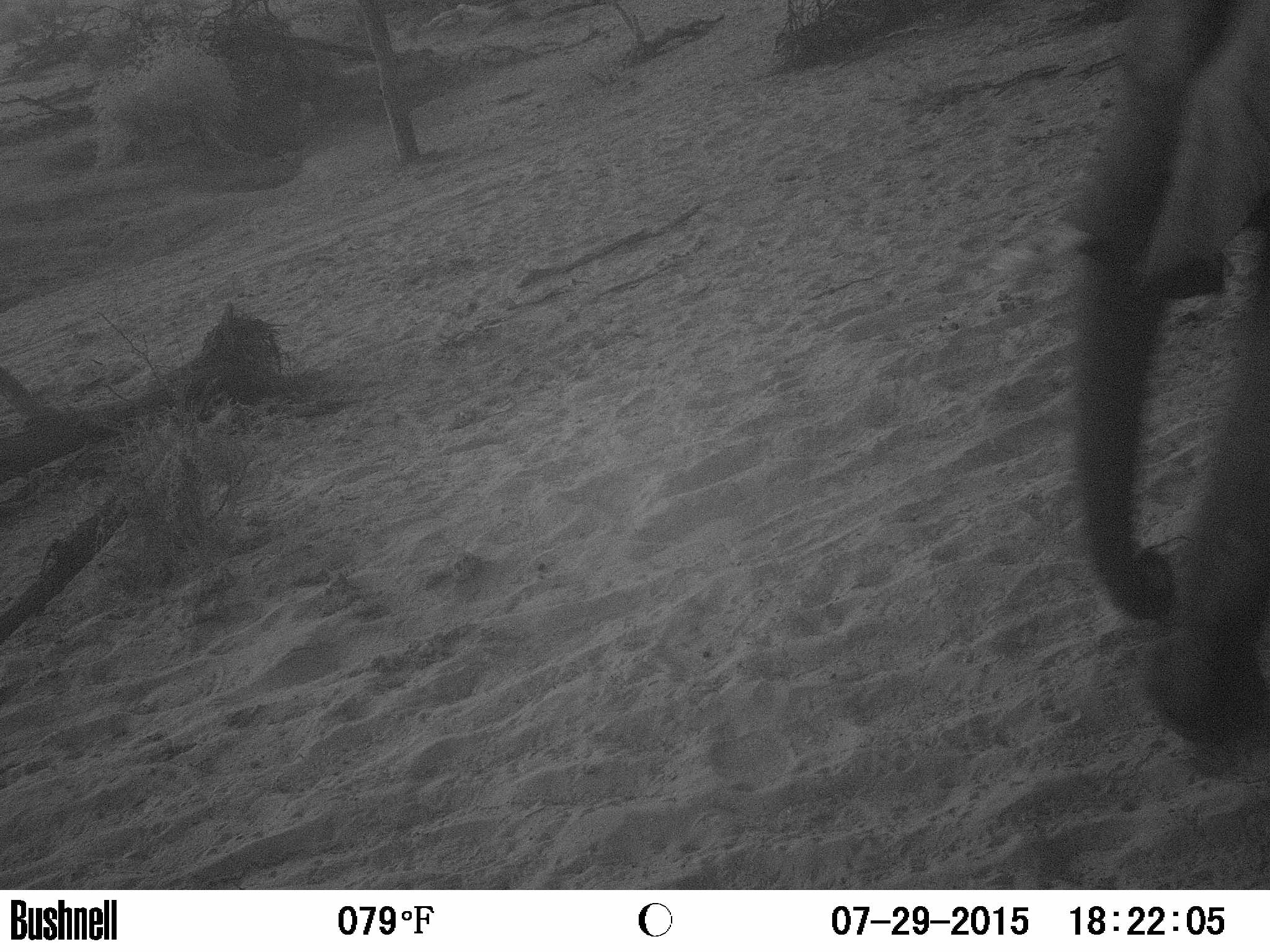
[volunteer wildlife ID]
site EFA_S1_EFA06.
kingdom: Animalia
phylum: Chordata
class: Mammalia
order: Proboscidea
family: Elephantidae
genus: Loxodonta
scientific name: Loxodonta africana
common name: african bush elephant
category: elephant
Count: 1.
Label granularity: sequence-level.